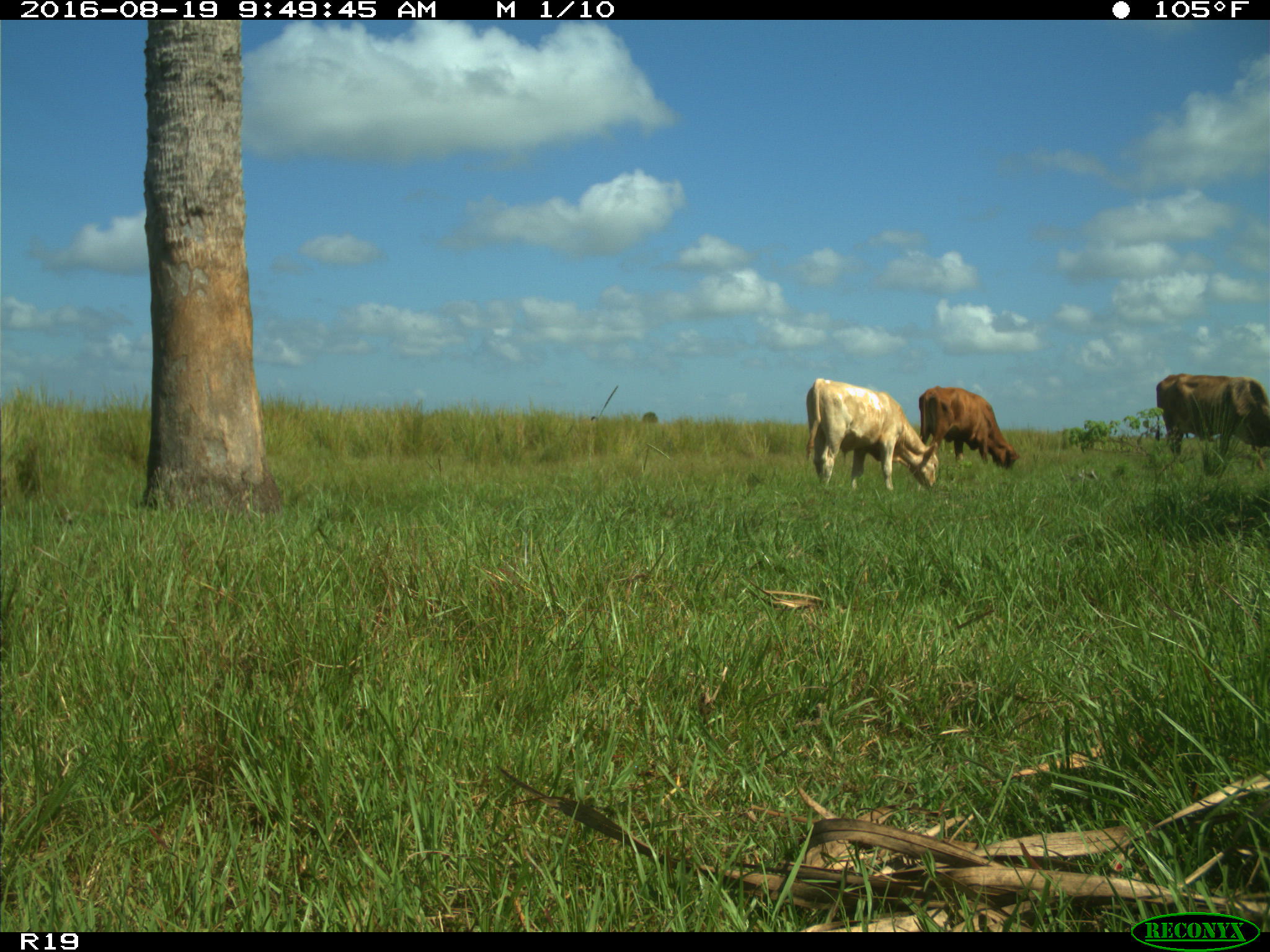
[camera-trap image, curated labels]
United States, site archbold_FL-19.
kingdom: Animalia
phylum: Chordata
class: Mammalia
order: Artiodactyla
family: Bovidae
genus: Bos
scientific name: Bos taurus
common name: domestic cow